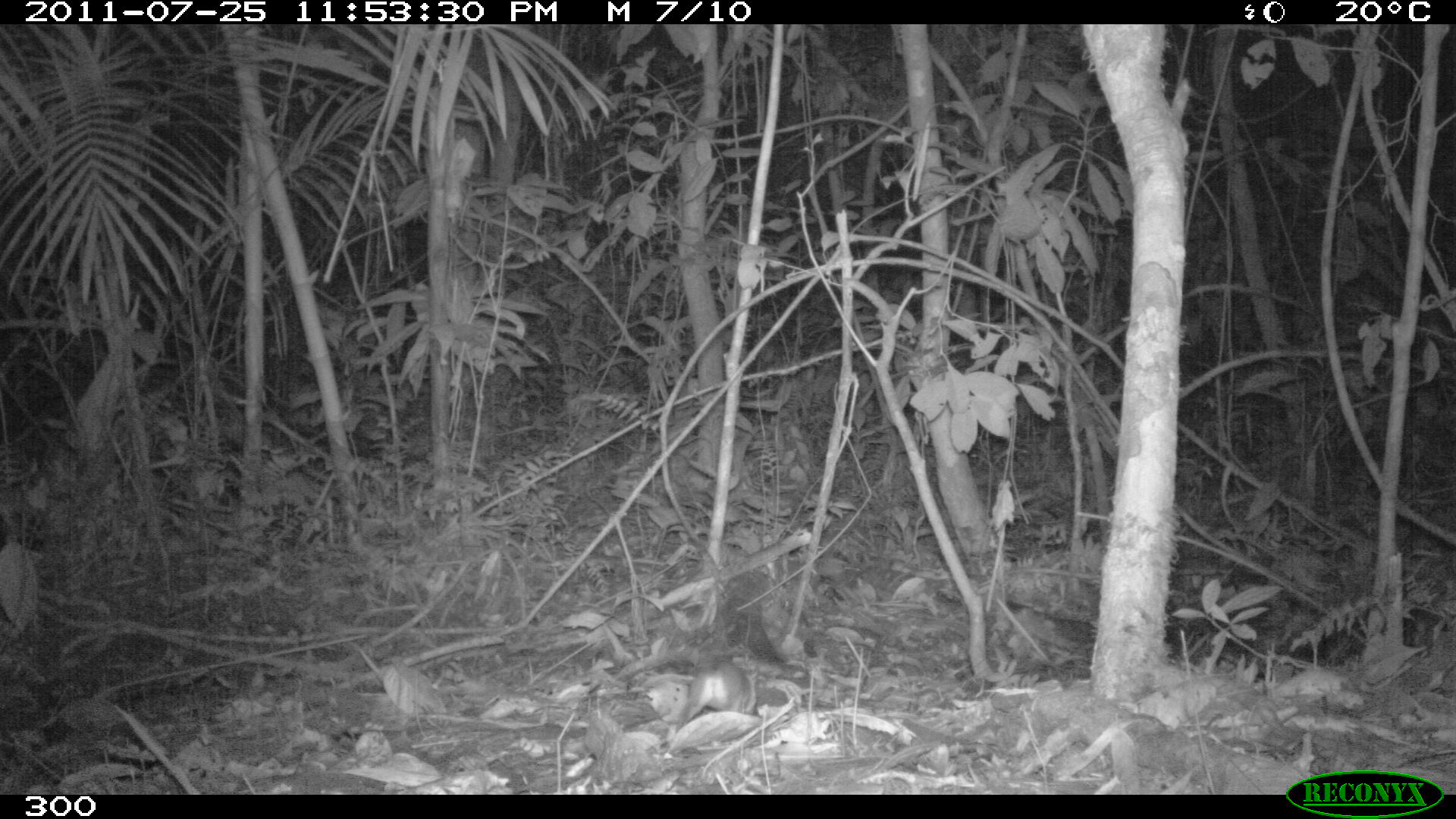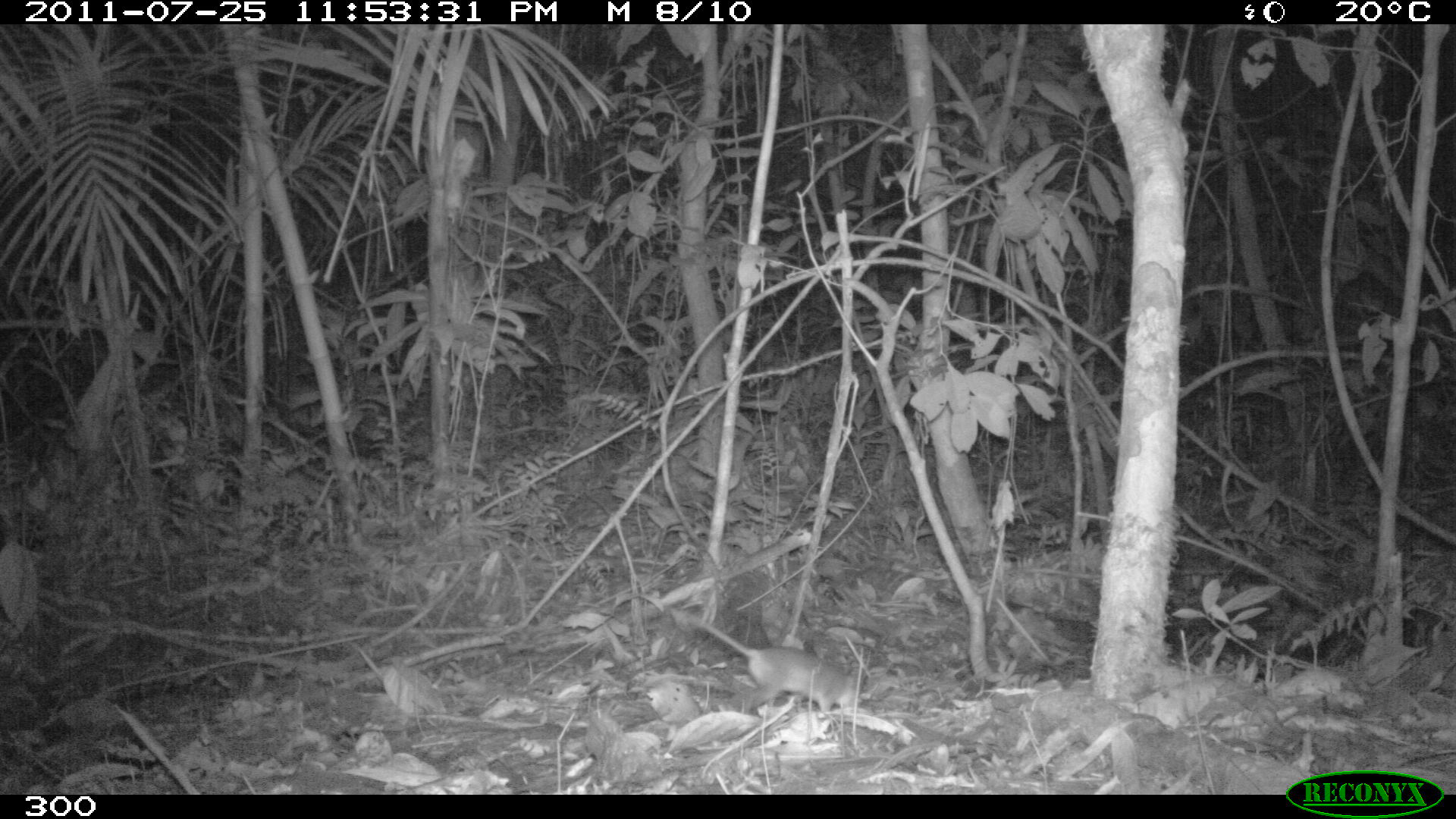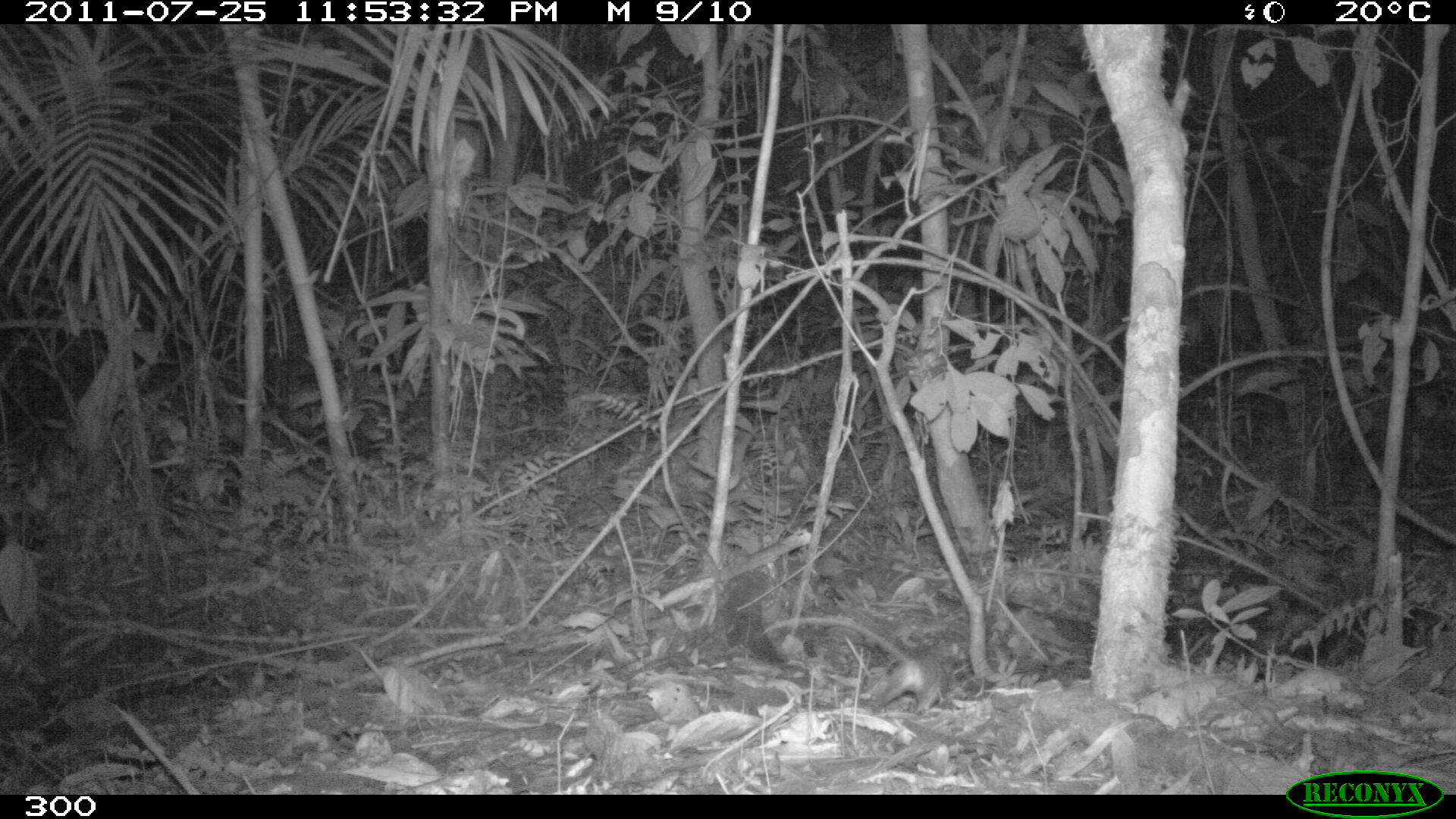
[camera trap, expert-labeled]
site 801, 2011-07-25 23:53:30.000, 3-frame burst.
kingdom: Animalia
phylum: Chordata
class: Mammalia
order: Didelphimorphia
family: Didelphidae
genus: Philander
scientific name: Philander opossum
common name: gray four-eyed opossum